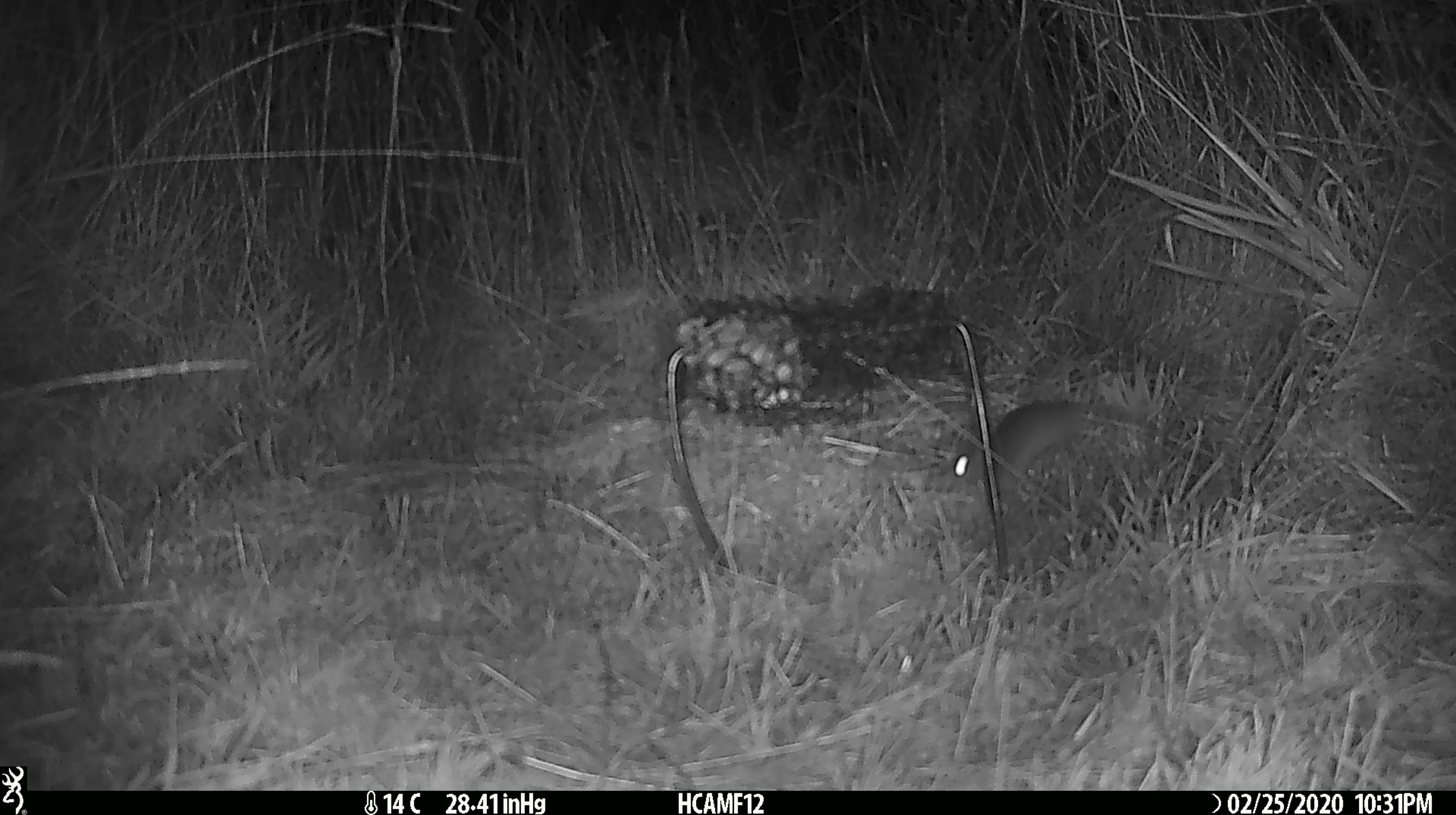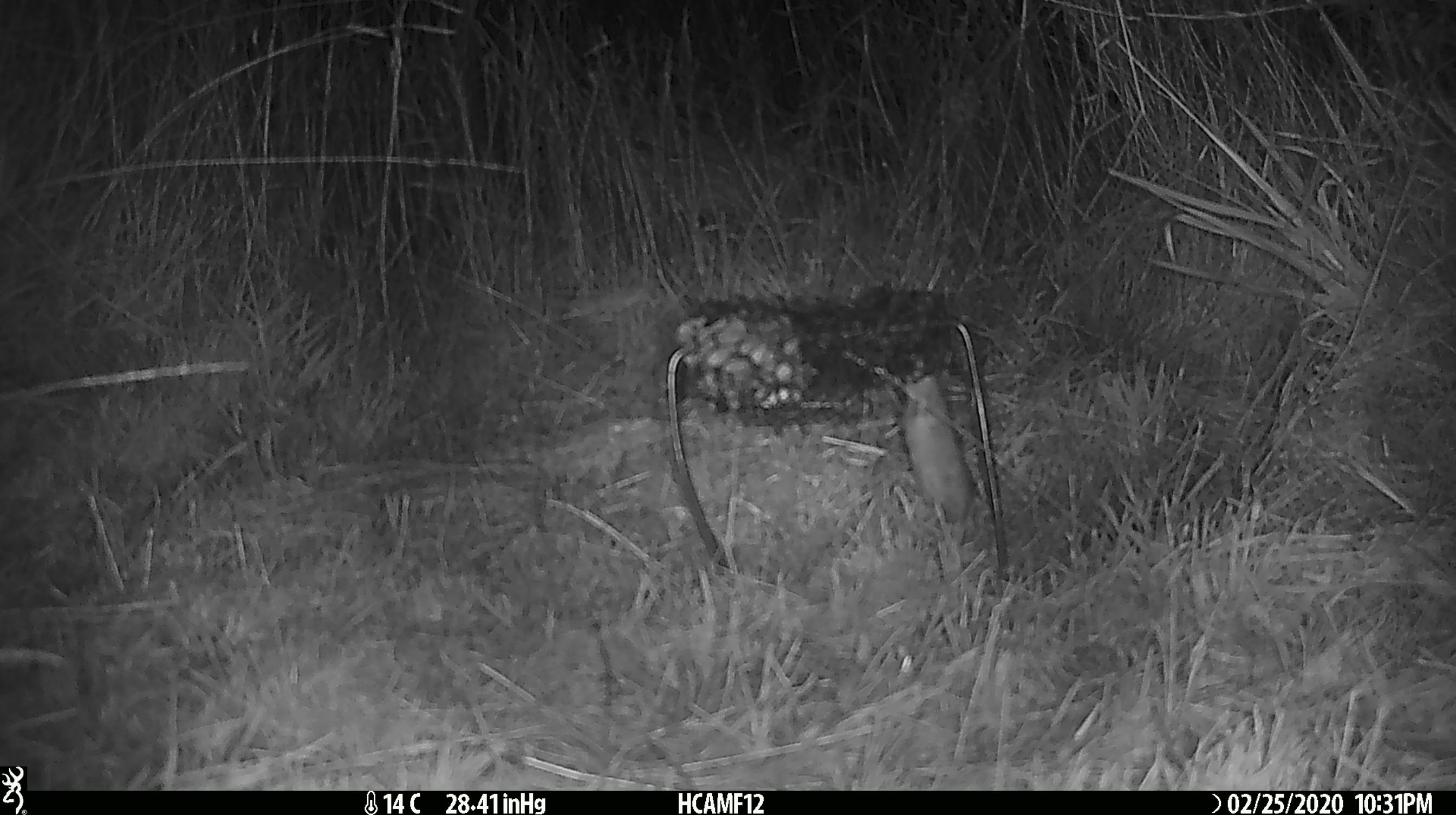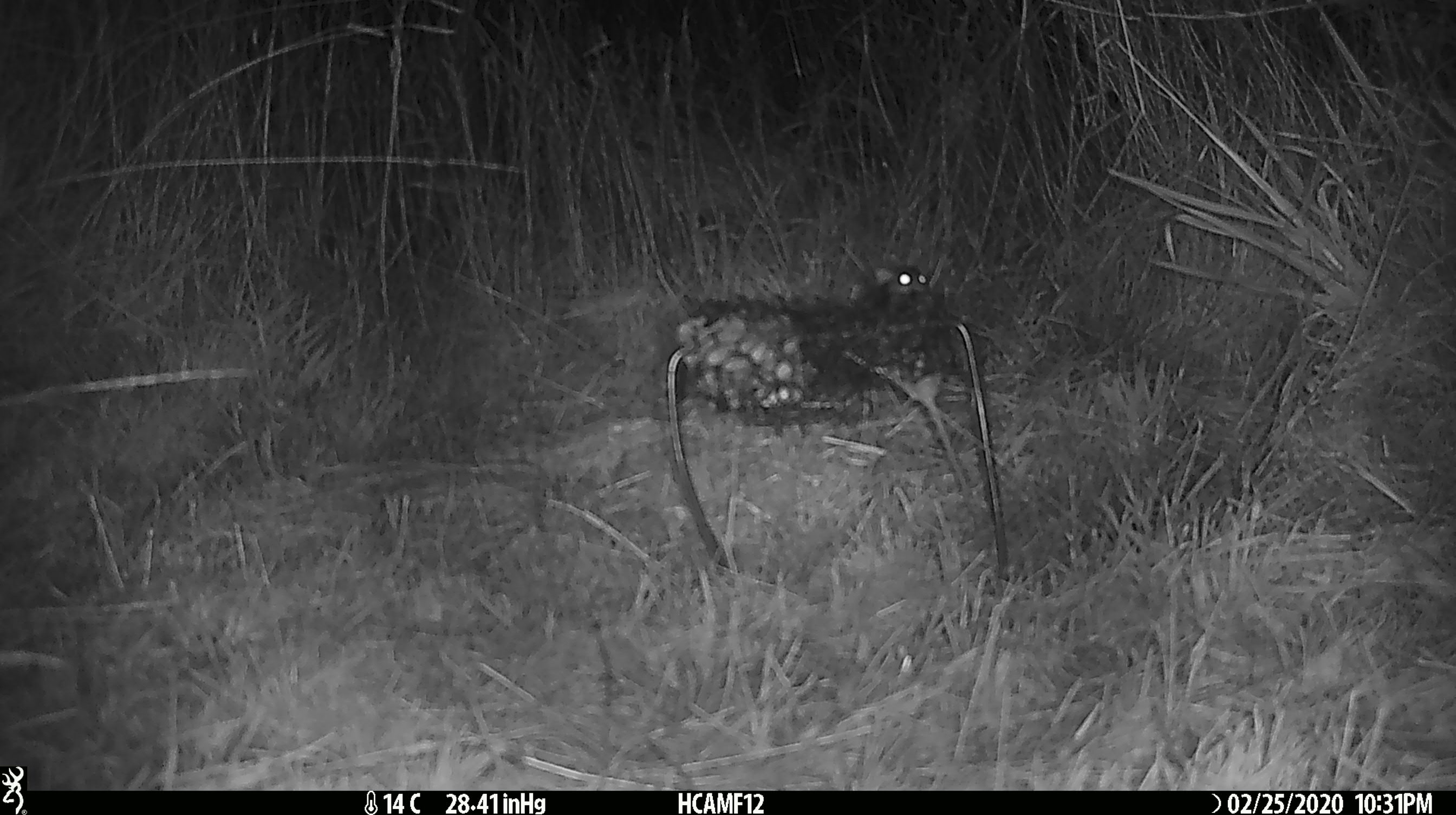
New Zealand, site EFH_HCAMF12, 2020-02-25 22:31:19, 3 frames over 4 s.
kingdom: Animalia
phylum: Chordata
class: Mammalia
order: Rodentia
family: Muridae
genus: Mus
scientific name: Mus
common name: mouse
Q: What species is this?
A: Mouse (Mus).